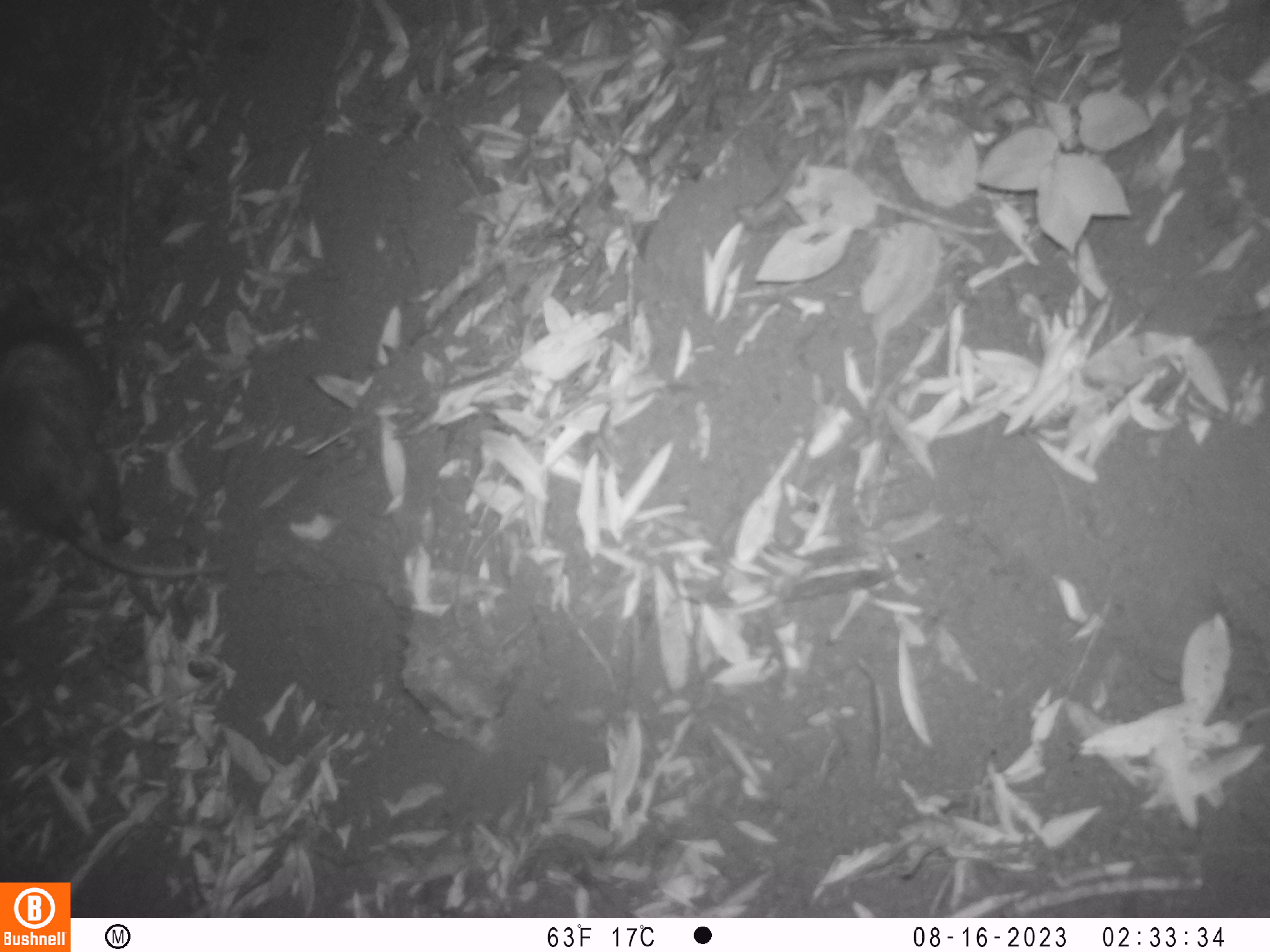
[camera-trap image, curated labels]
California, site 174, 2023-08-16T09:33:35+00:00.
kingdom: Animalia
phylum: Chordata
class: Mammalia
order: Rodentia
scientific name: Rodentia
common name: mouse or rat